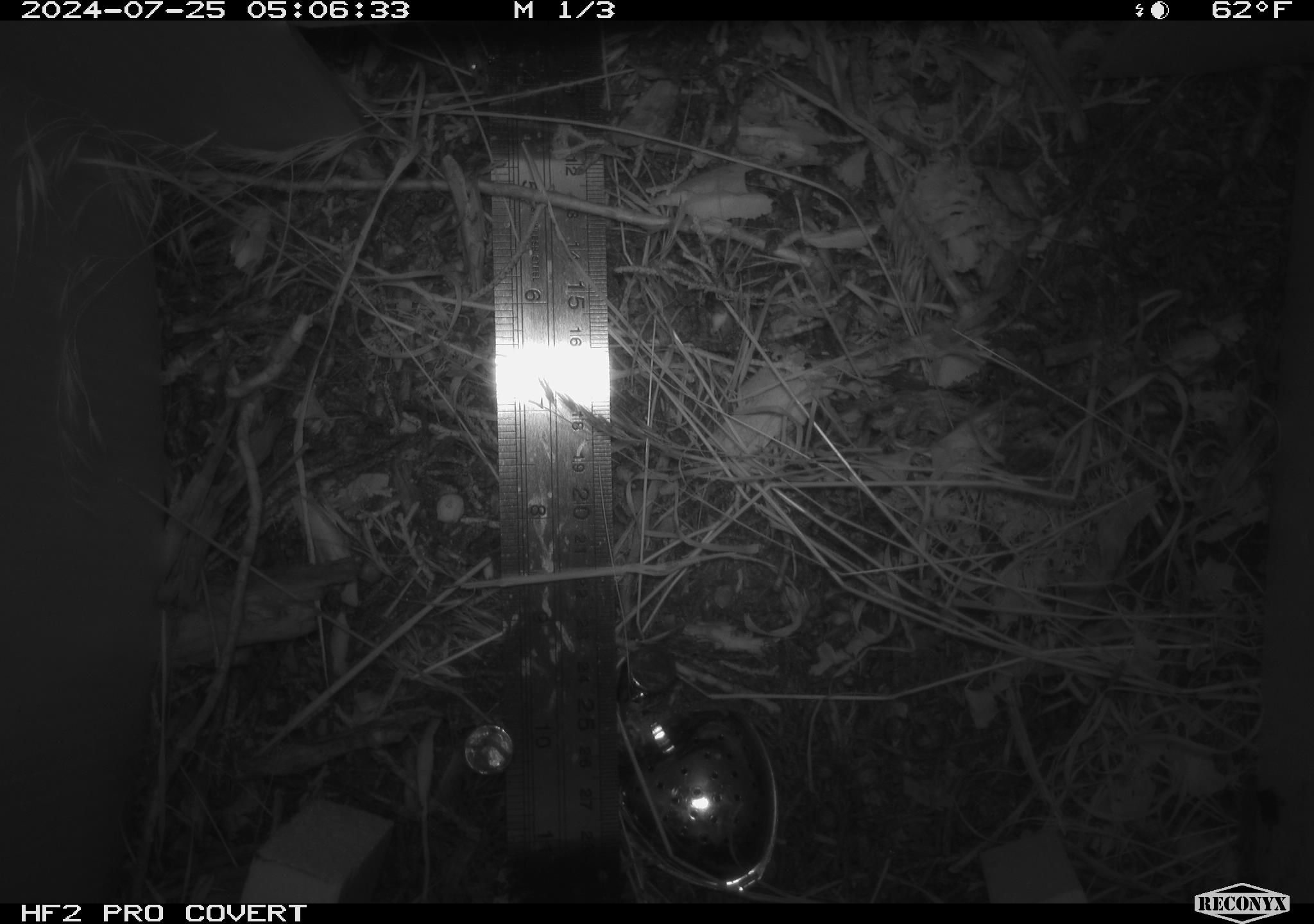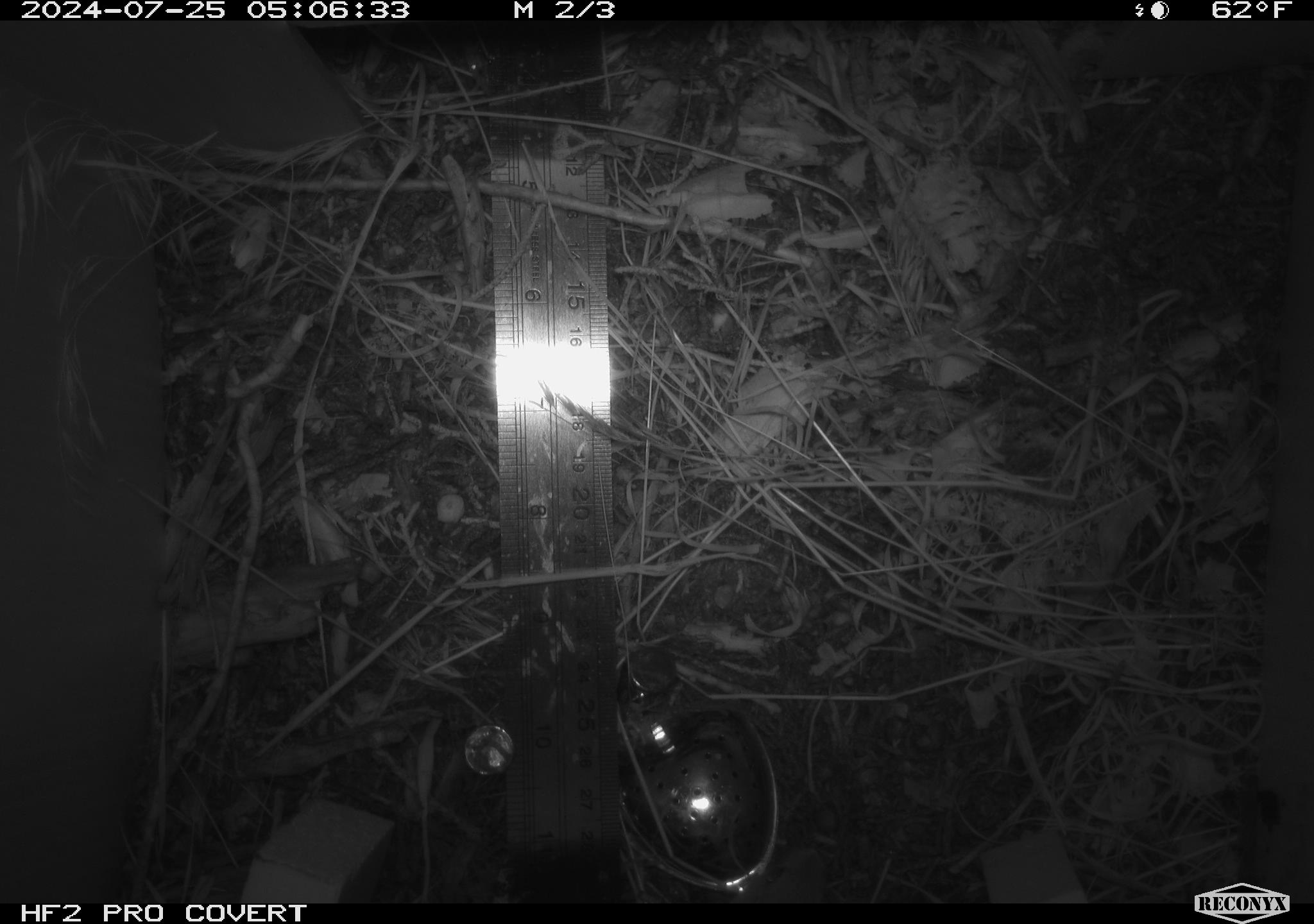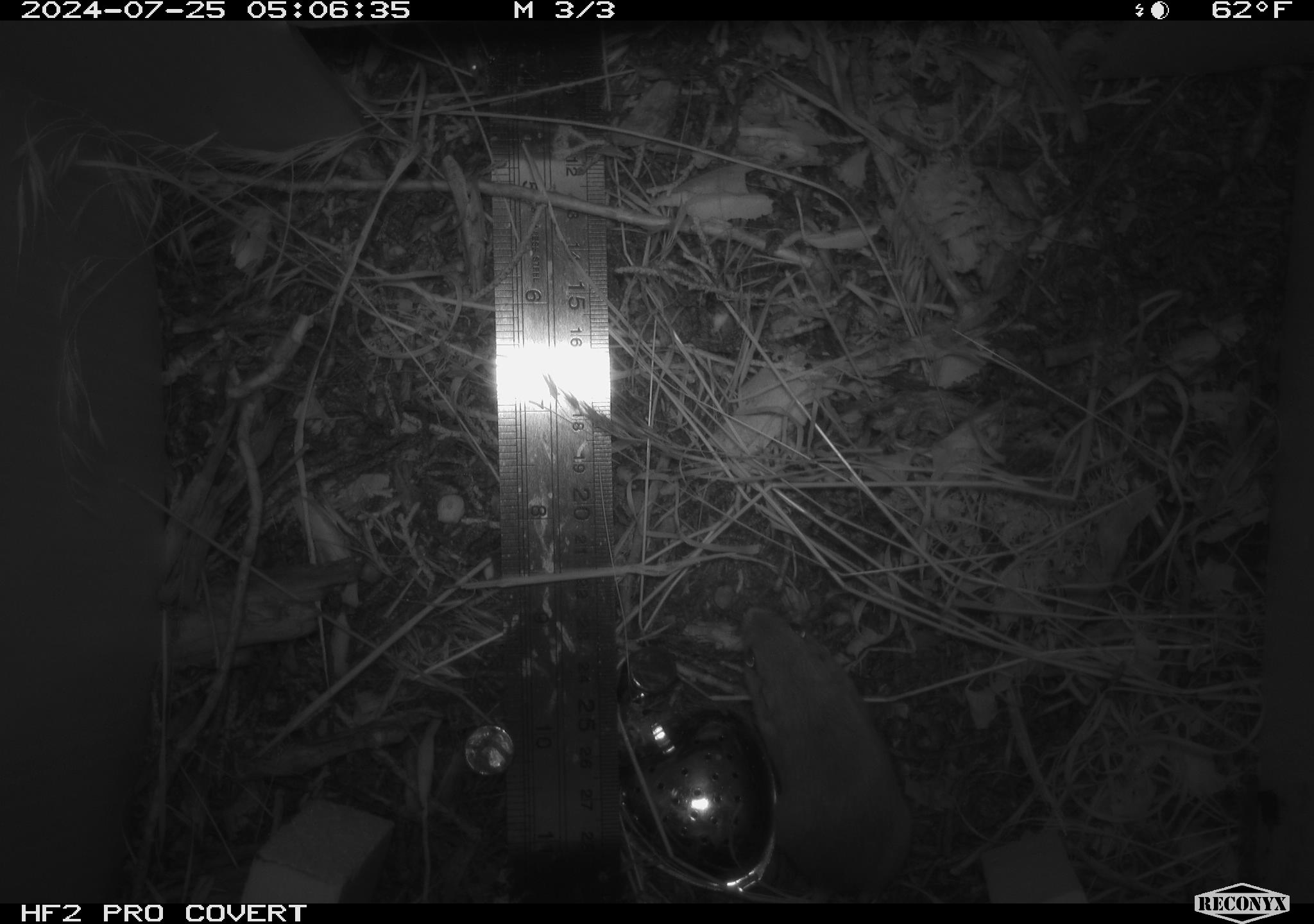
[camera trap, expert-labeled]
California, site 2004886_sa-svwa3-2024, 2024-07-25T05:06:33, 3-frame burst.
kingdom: Animalia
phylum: Chordata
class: Mammalia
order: Rodentia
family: Heteromyidae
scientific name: Heteromyidae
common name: kangaroo rats and pocket mice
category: heteromyidae family